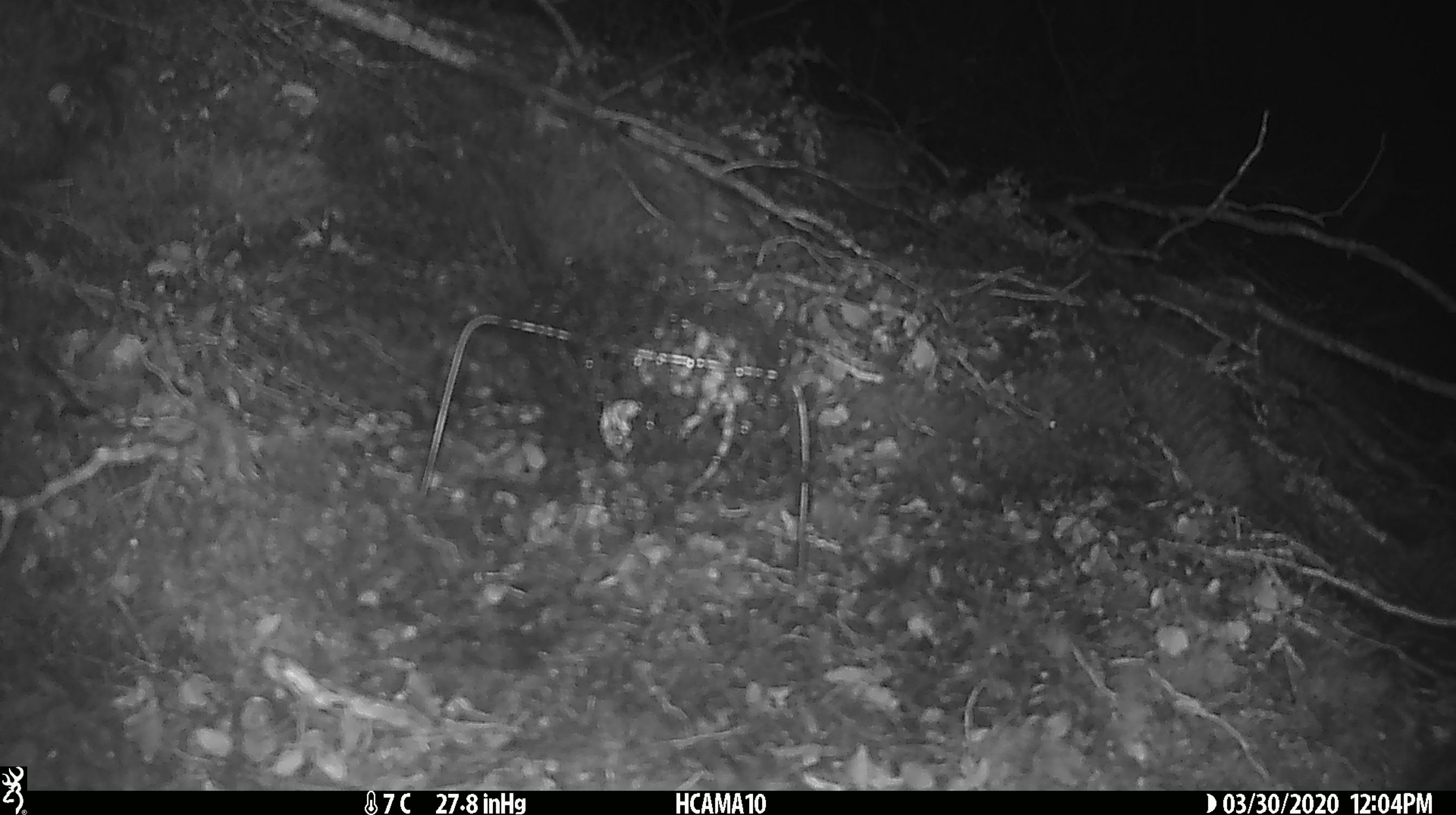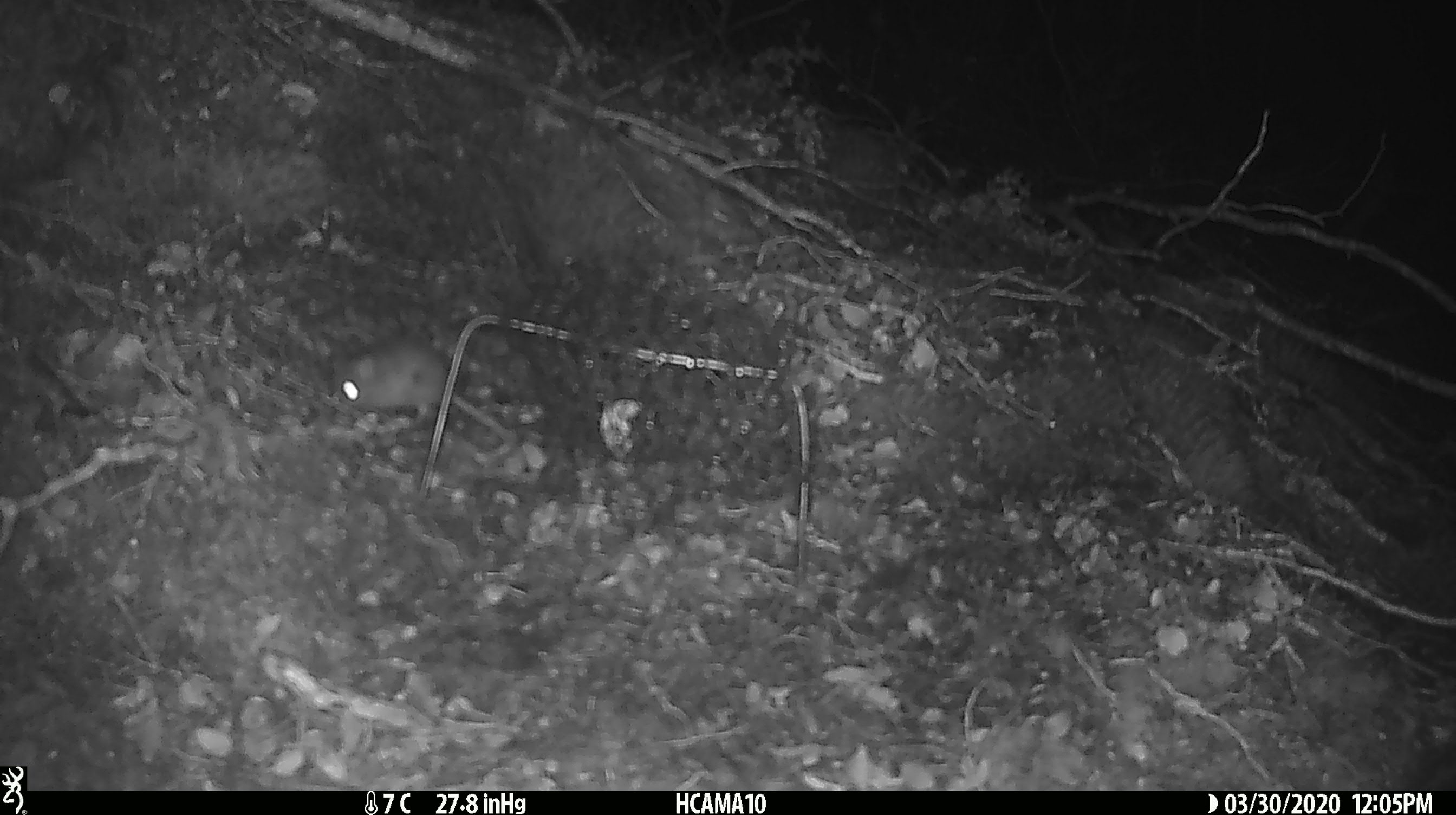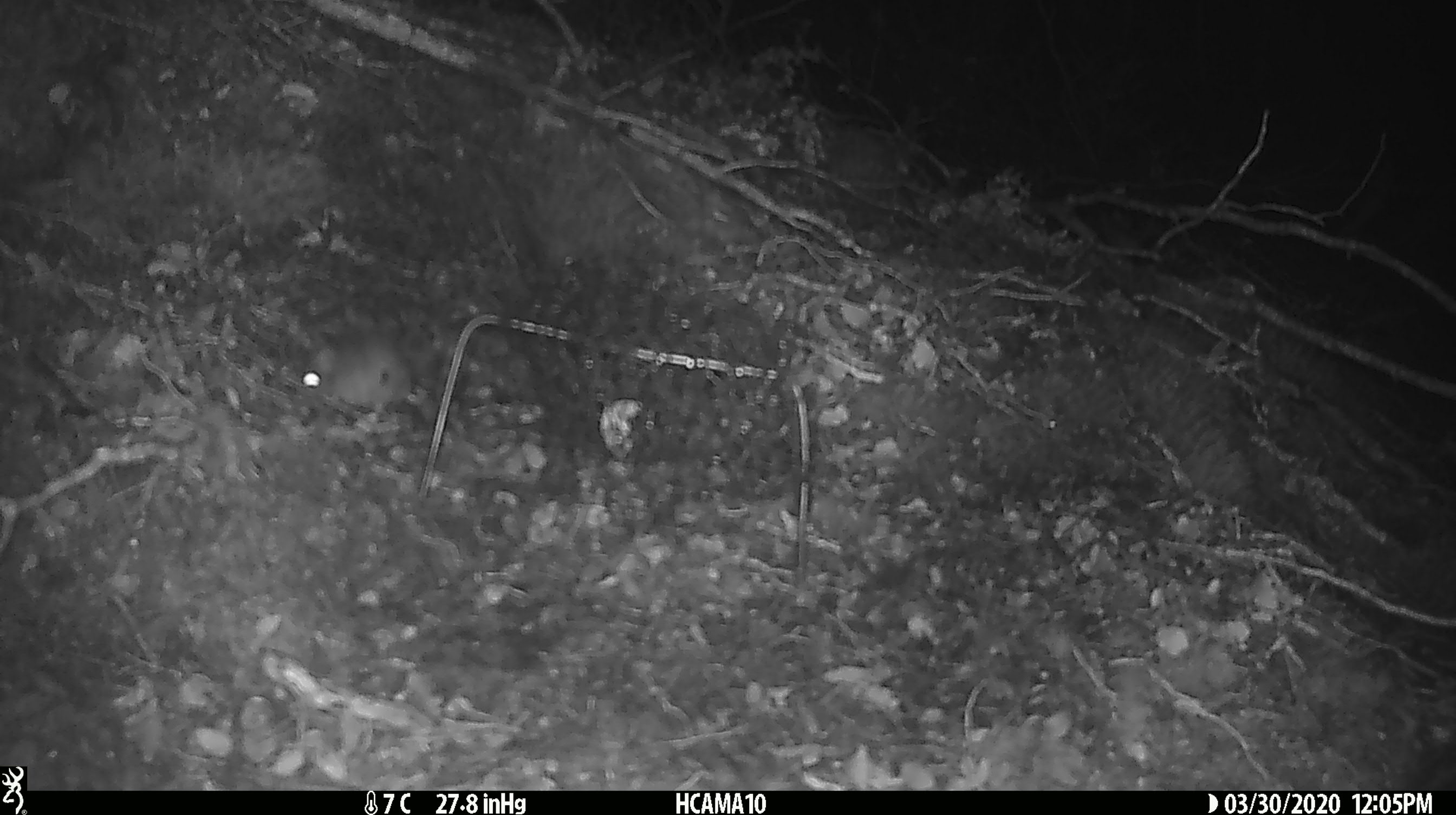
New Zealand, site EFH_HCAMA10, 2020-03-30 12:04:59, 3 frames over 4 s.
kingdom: Animalia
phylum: Chordata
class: Mammalia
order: Rodentia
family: Muridae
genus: Mus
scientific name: Mus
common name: mouse